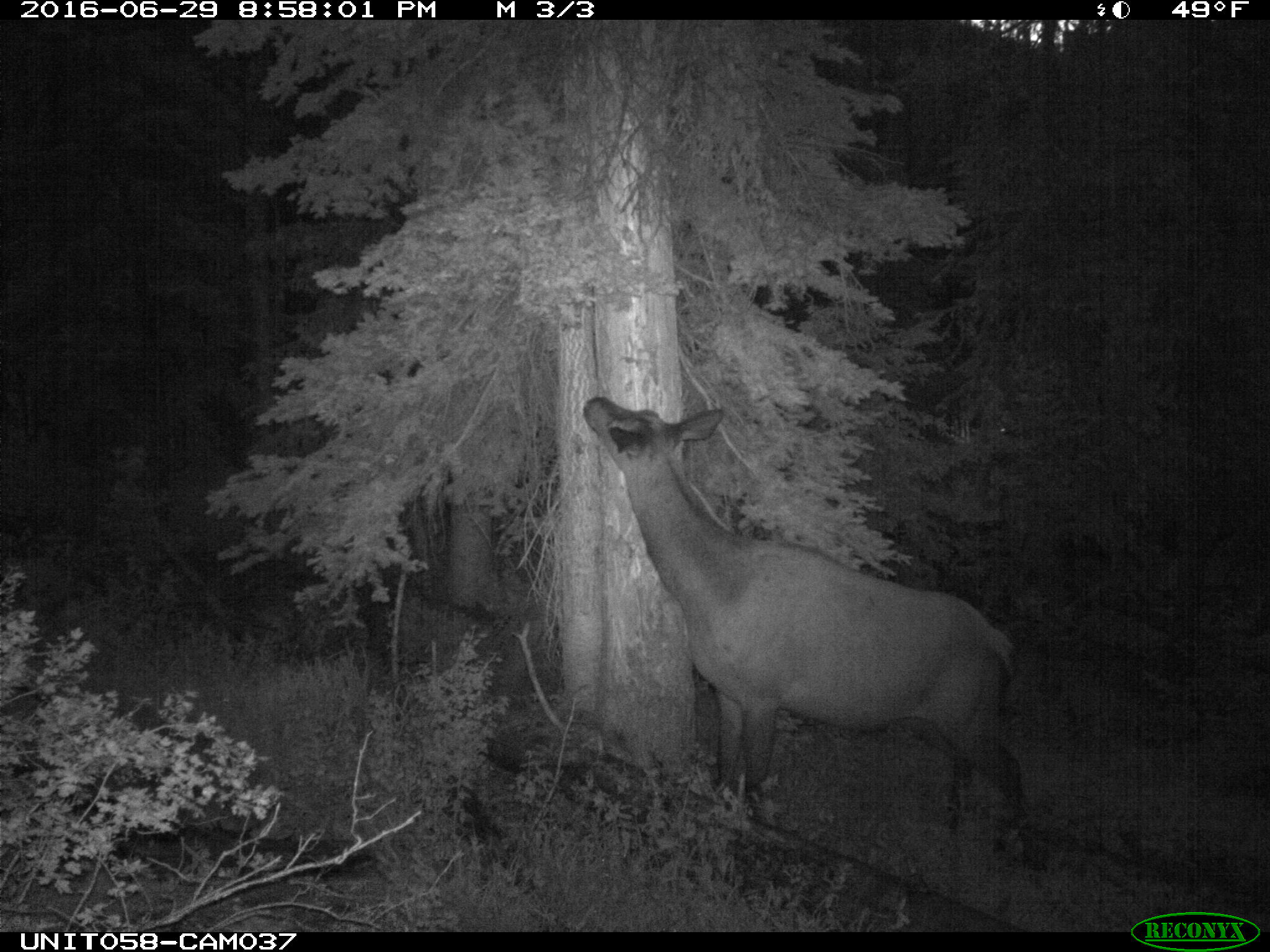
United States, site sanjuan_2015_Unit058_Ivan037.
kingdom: Animalia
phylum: Chordata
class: Mammalia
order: Artiodactyla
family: Cervidae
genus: Cervus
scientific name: Cervus elaphus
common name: red deer